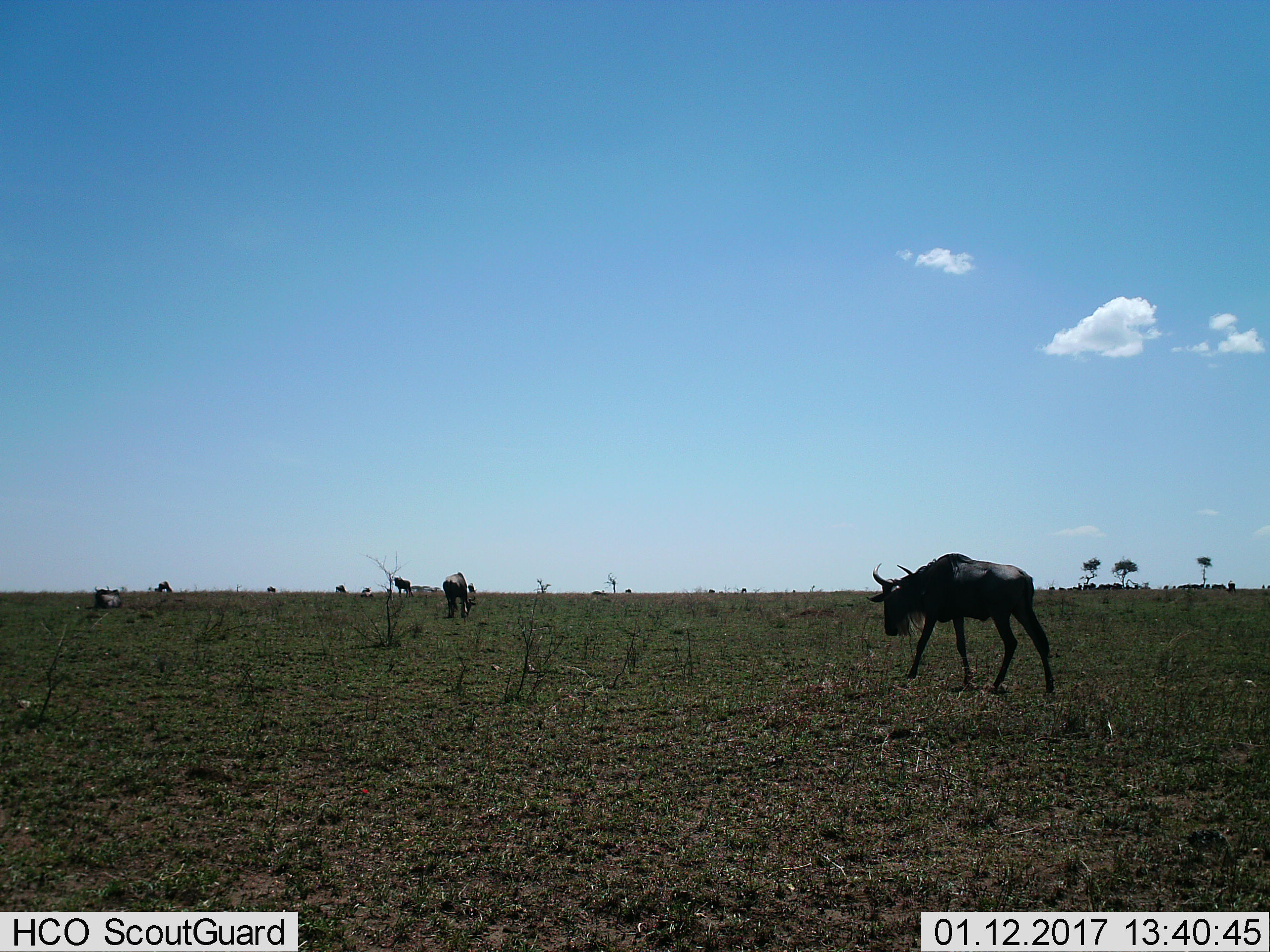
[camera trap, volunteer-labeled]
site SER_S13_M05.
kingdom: Animalia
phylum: Chordata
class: Mammalia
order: Artiodactyla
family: Bovidae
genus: Connochaetes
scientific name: Connochaetes taurinus taurinus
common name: blue wildebeest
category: wildebeestblue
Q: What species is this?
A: Wildebeestblue (blue wildebeest) (Connochaetes taurinus taurinus).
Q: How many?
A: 7.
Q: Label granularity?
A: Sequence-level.